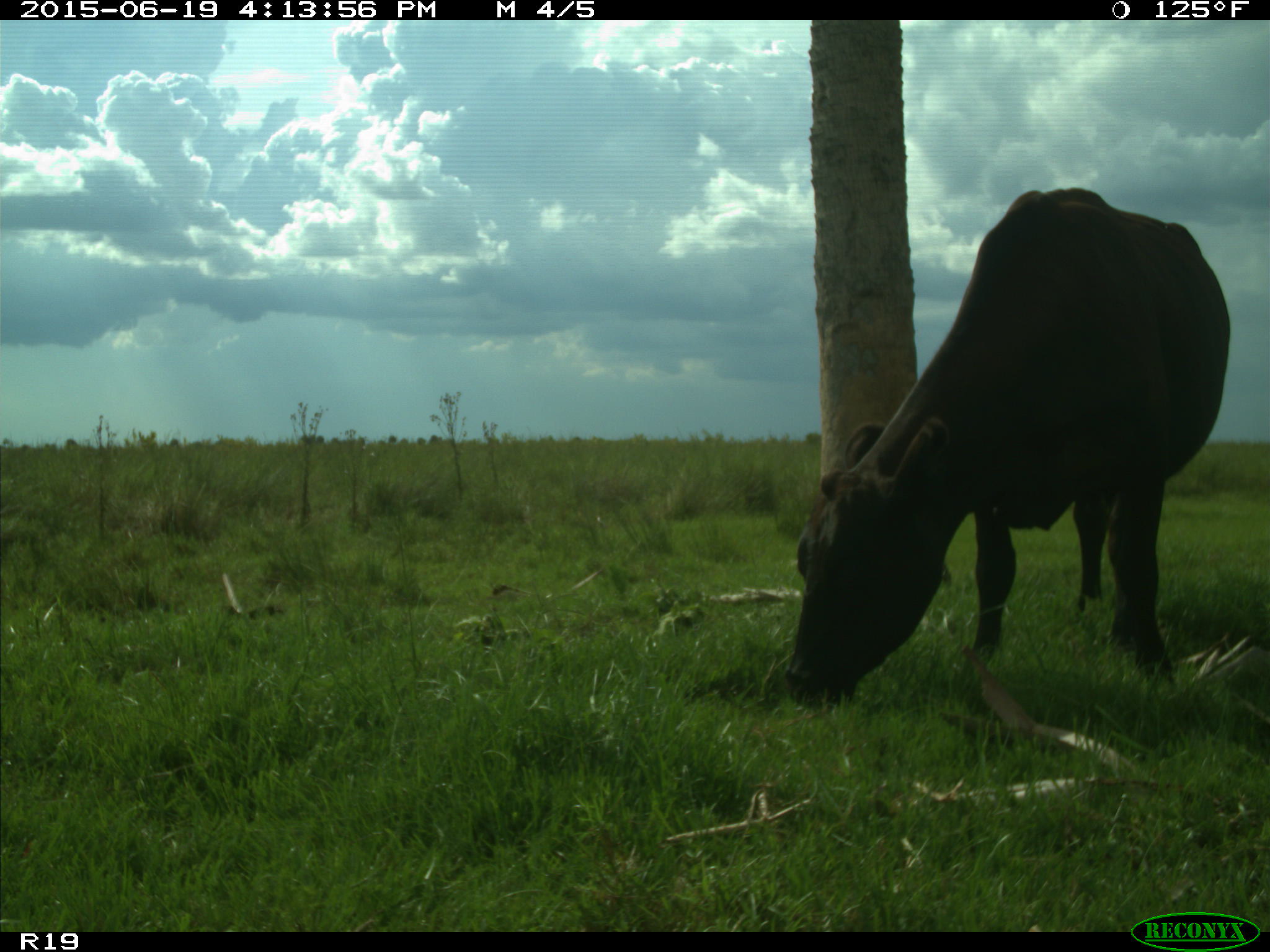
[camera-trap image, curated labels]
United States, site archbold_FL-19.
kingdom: Animalia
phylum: Chordata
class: Mammalia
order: Artiodactyla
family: Bovidae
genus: Bos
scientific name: Bos taurus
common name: domestic cow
Bos taurus (domestic cow).